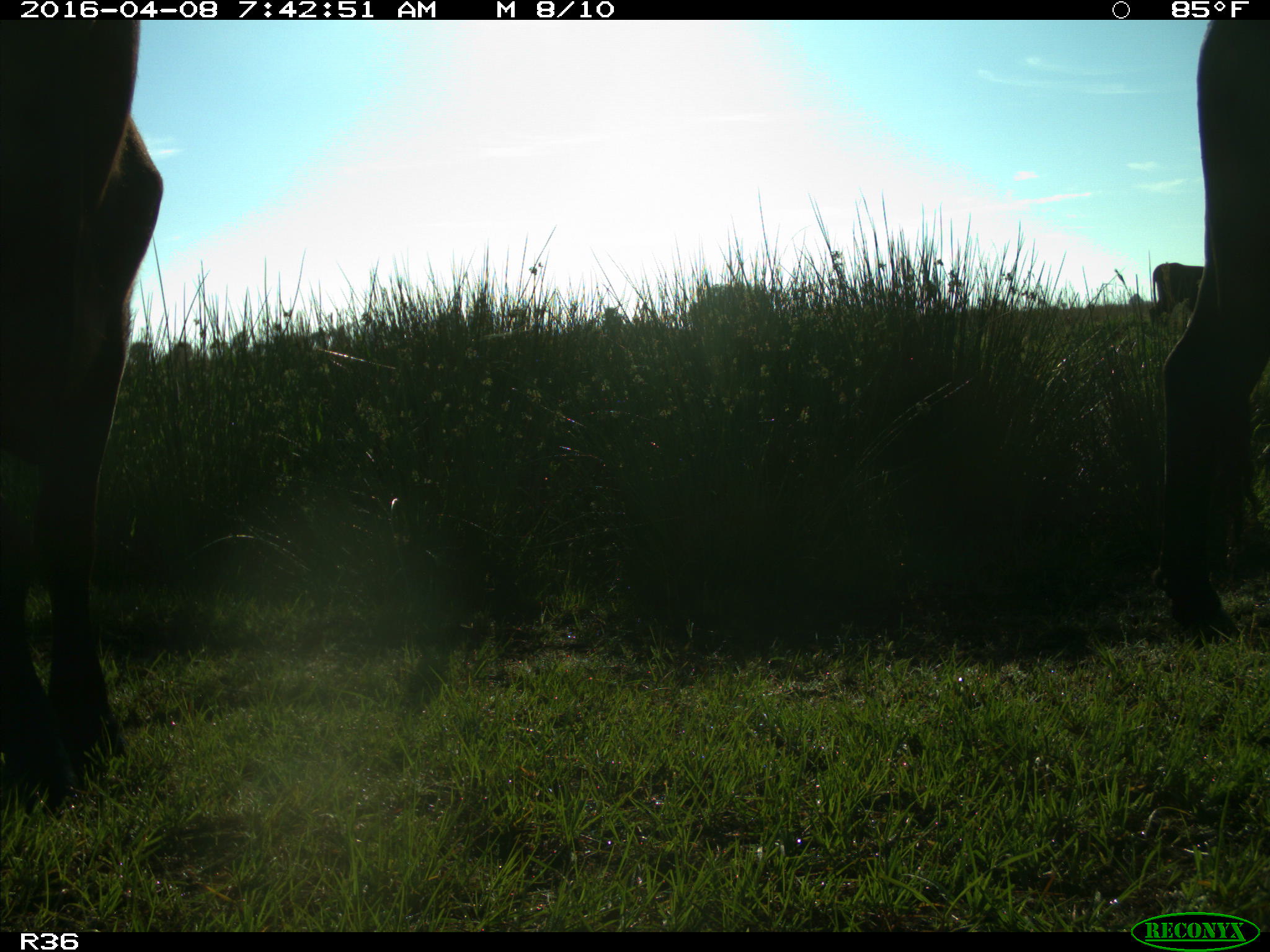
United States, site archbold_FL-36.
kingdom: Animalia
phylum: Chordata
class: Mammalia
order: Artiodactyla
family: Bovidae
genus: Bos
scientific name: Bos taurus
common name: domestic cow